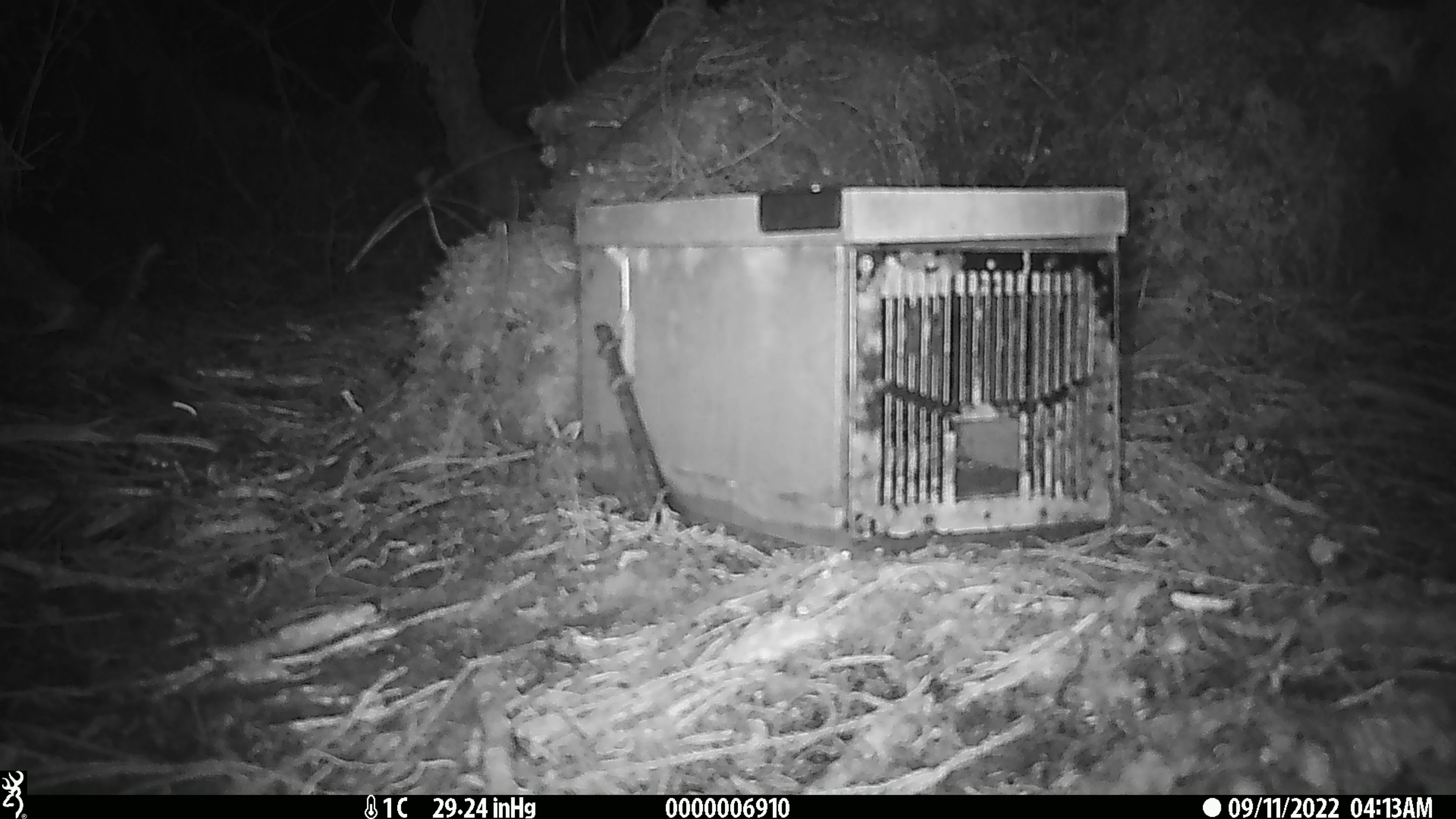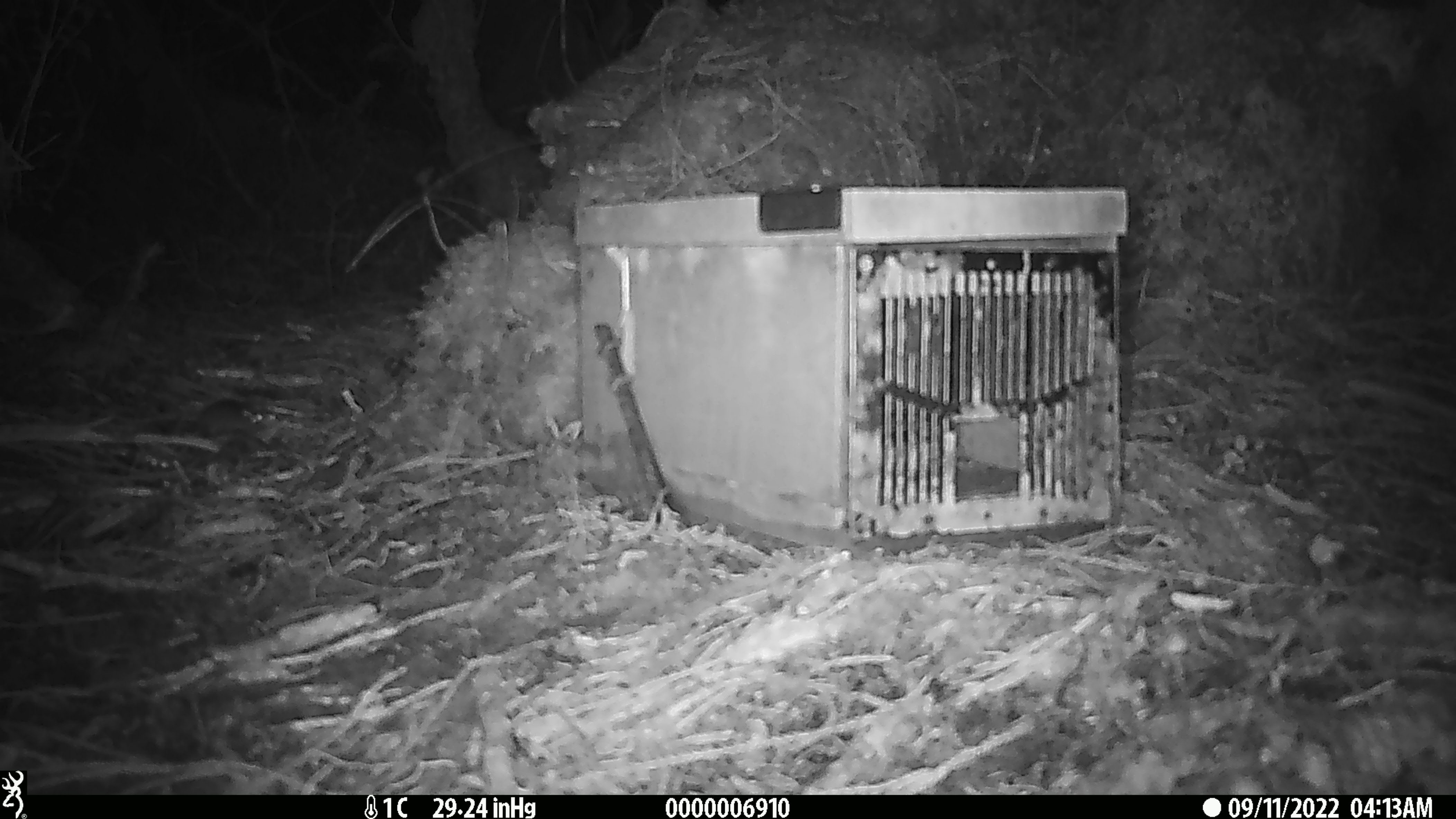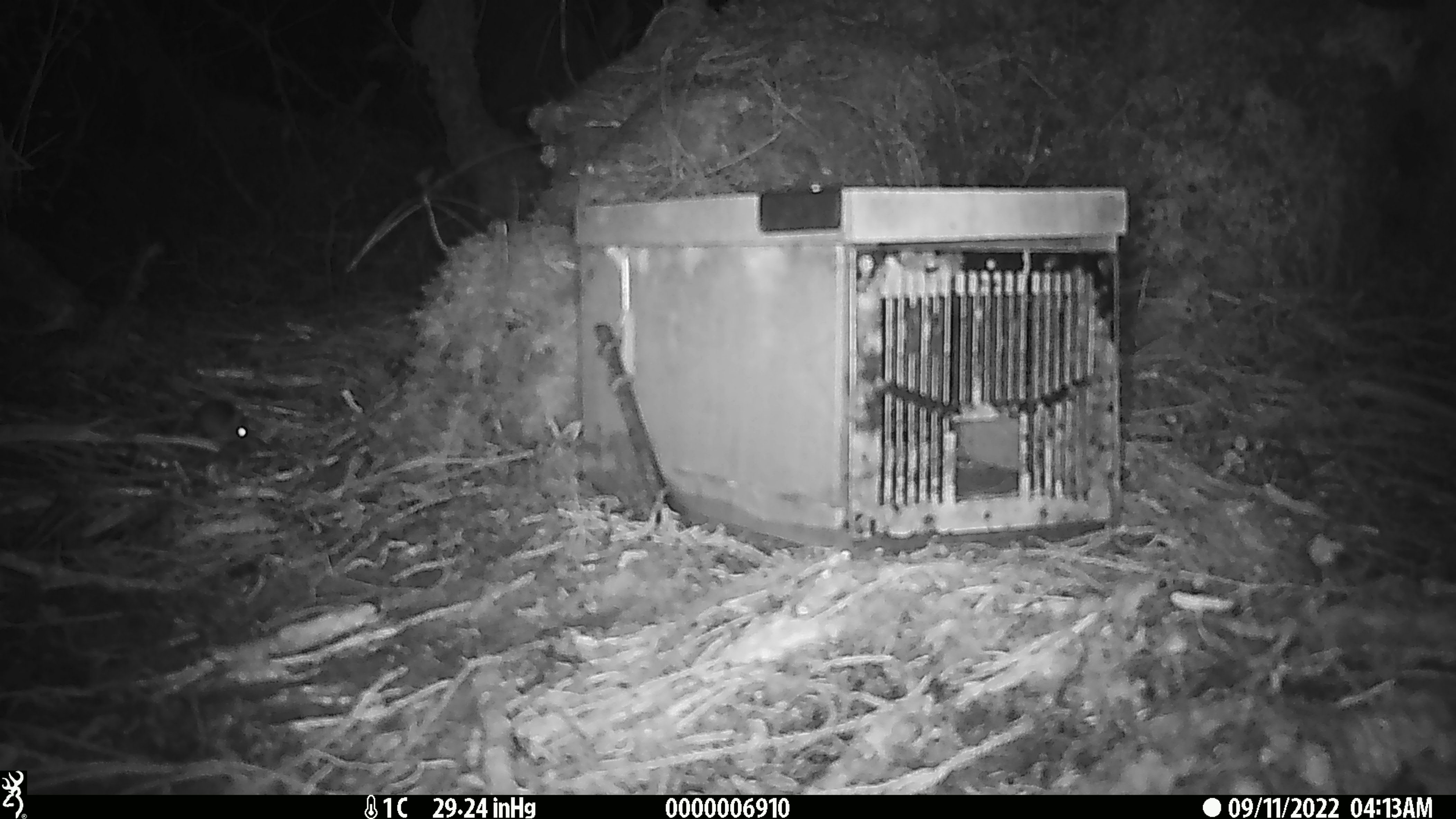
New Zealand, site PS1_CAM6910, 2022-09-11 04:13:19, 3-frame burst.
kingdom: Animalia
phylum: Chordata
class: Mammalia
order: Rodentia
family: Muridae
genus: Mus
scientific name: Mus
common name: mouse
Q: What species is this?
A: Mouse (Mus).